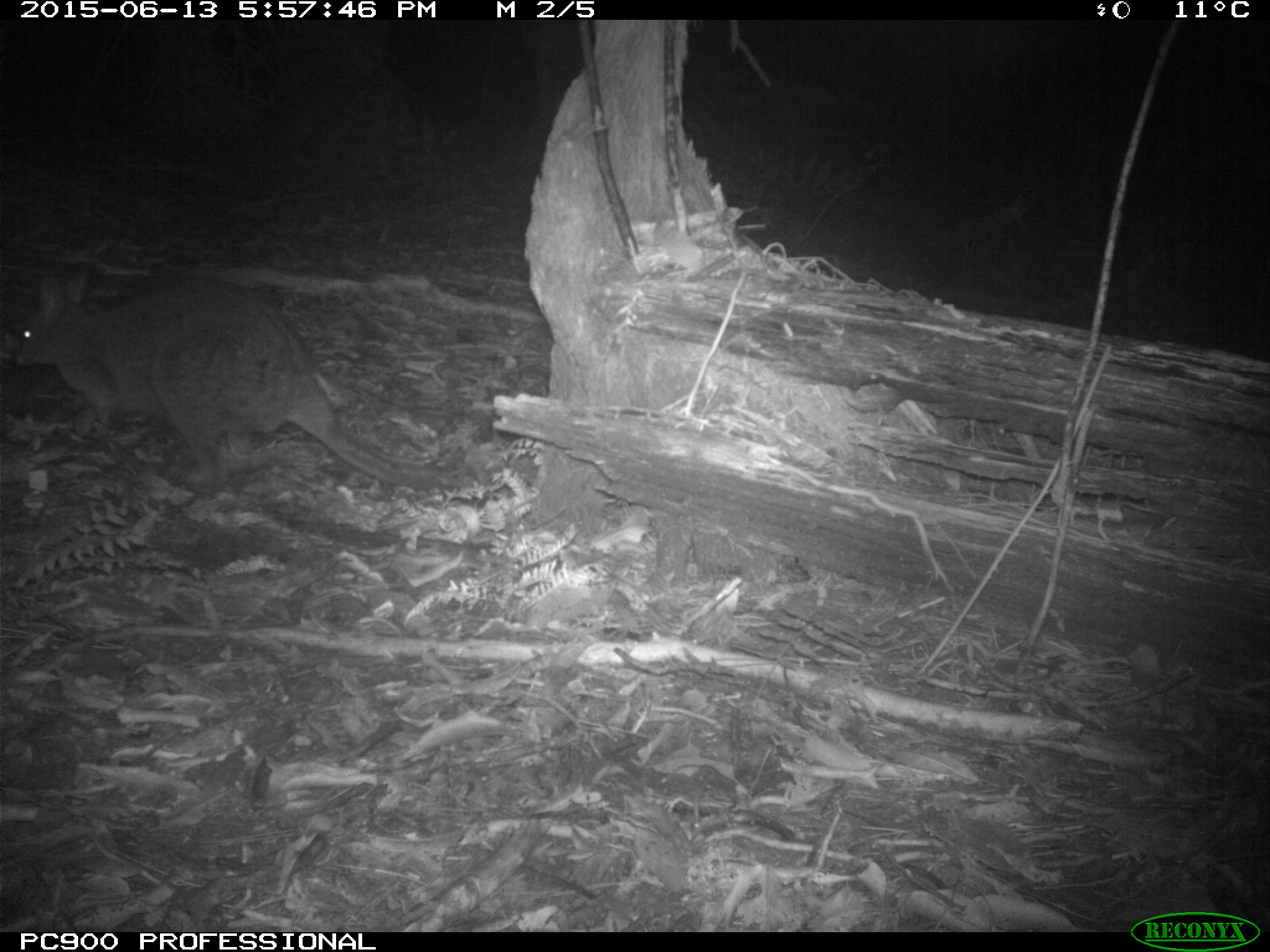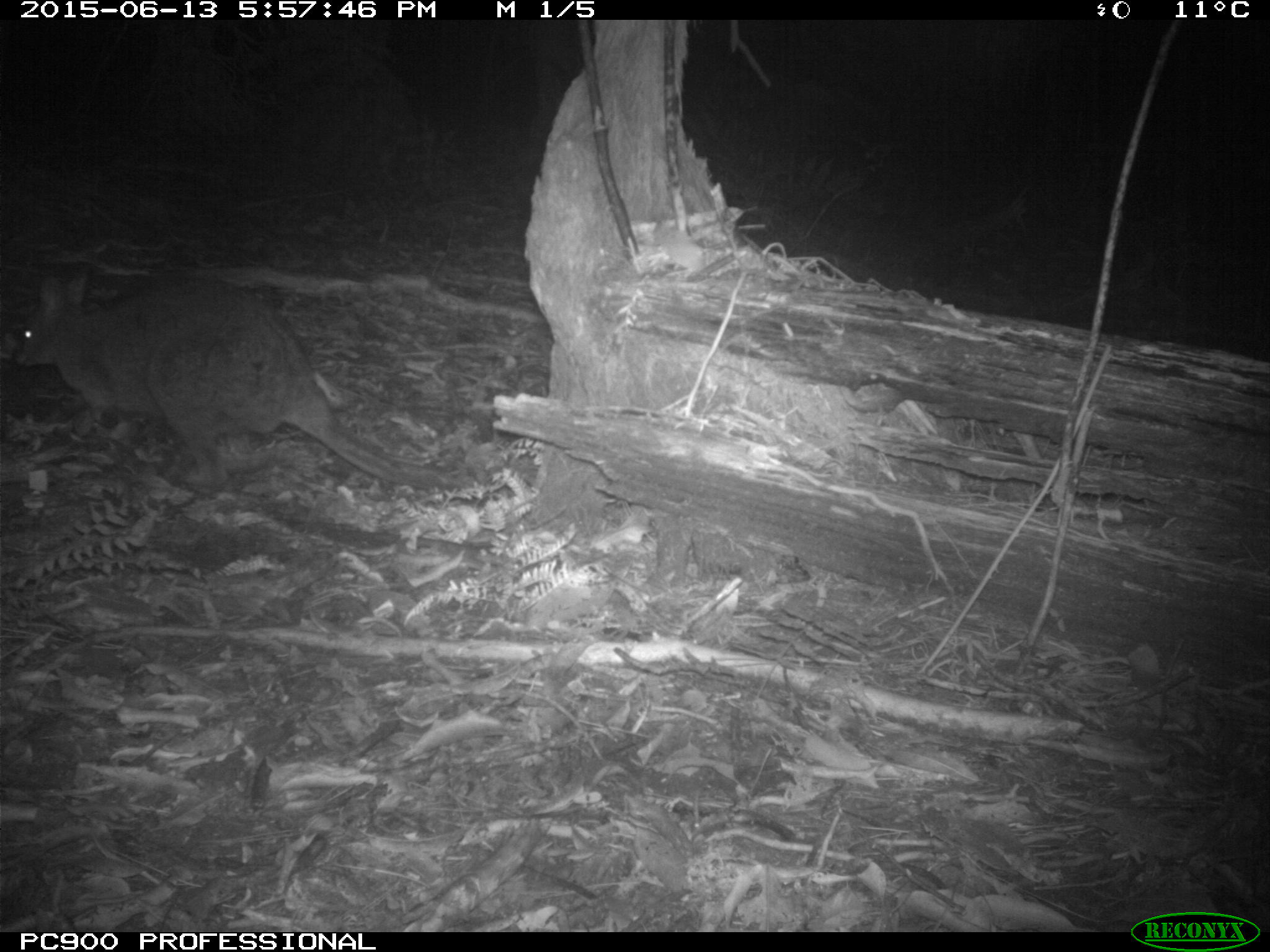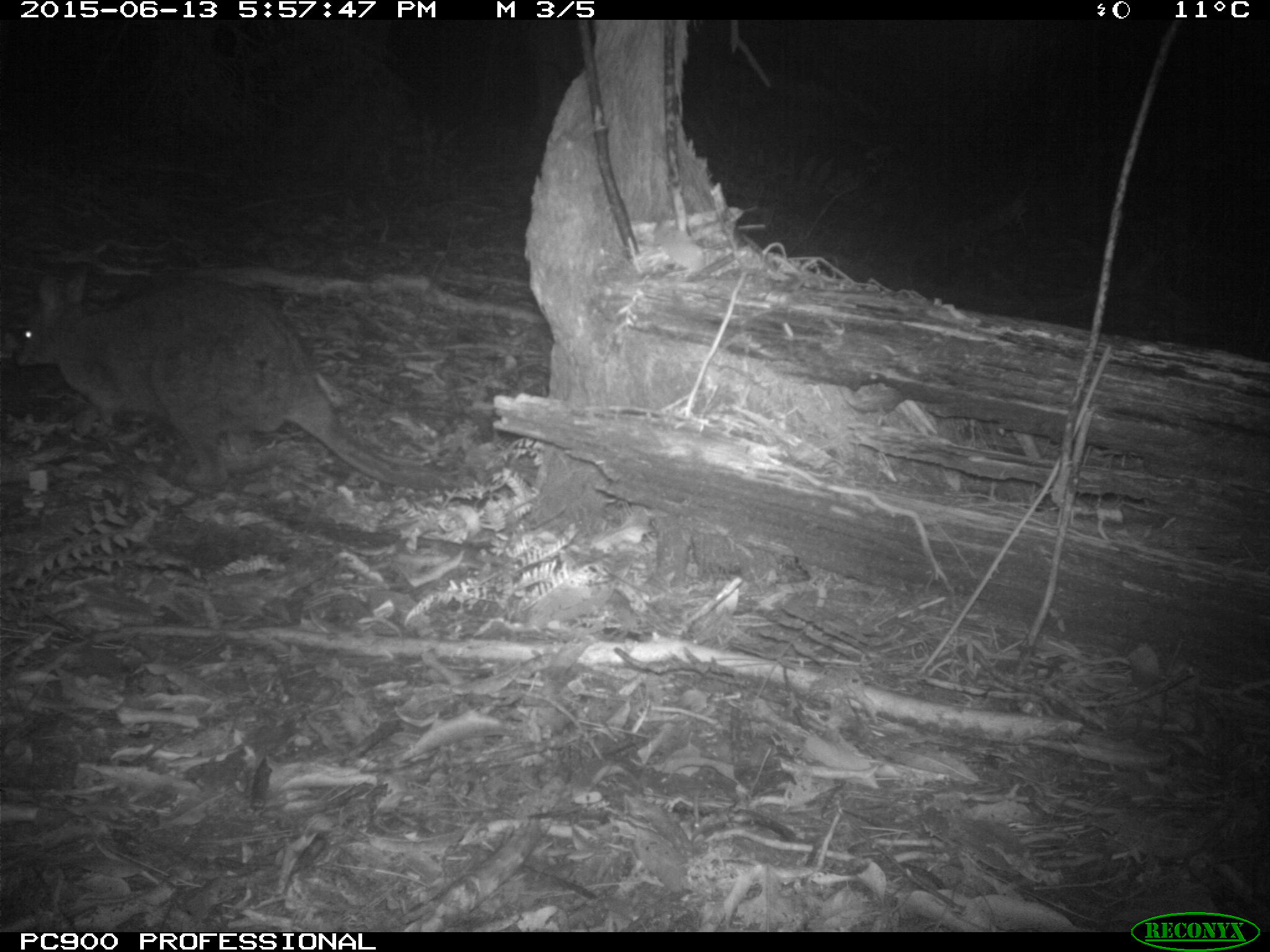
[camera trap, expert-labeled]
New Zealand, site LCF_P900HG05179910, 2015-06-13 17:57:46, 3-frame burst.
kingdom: Animalia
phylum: Chordata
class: Mammalia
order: Diprotodontia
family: Macropodidae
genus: Notamacropus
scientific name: Notamacropus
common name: wallaby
Wallaby (Notamacropus).